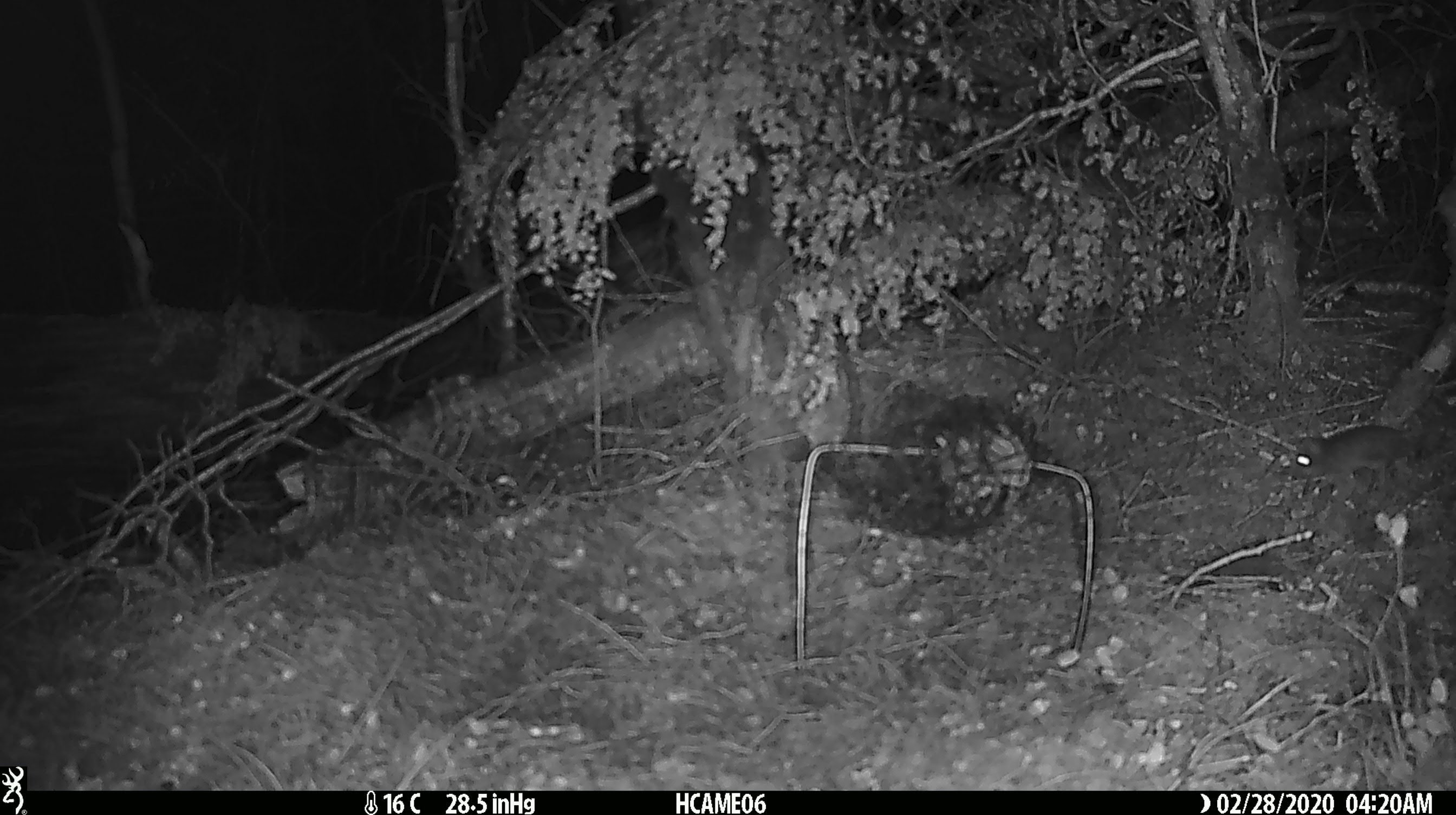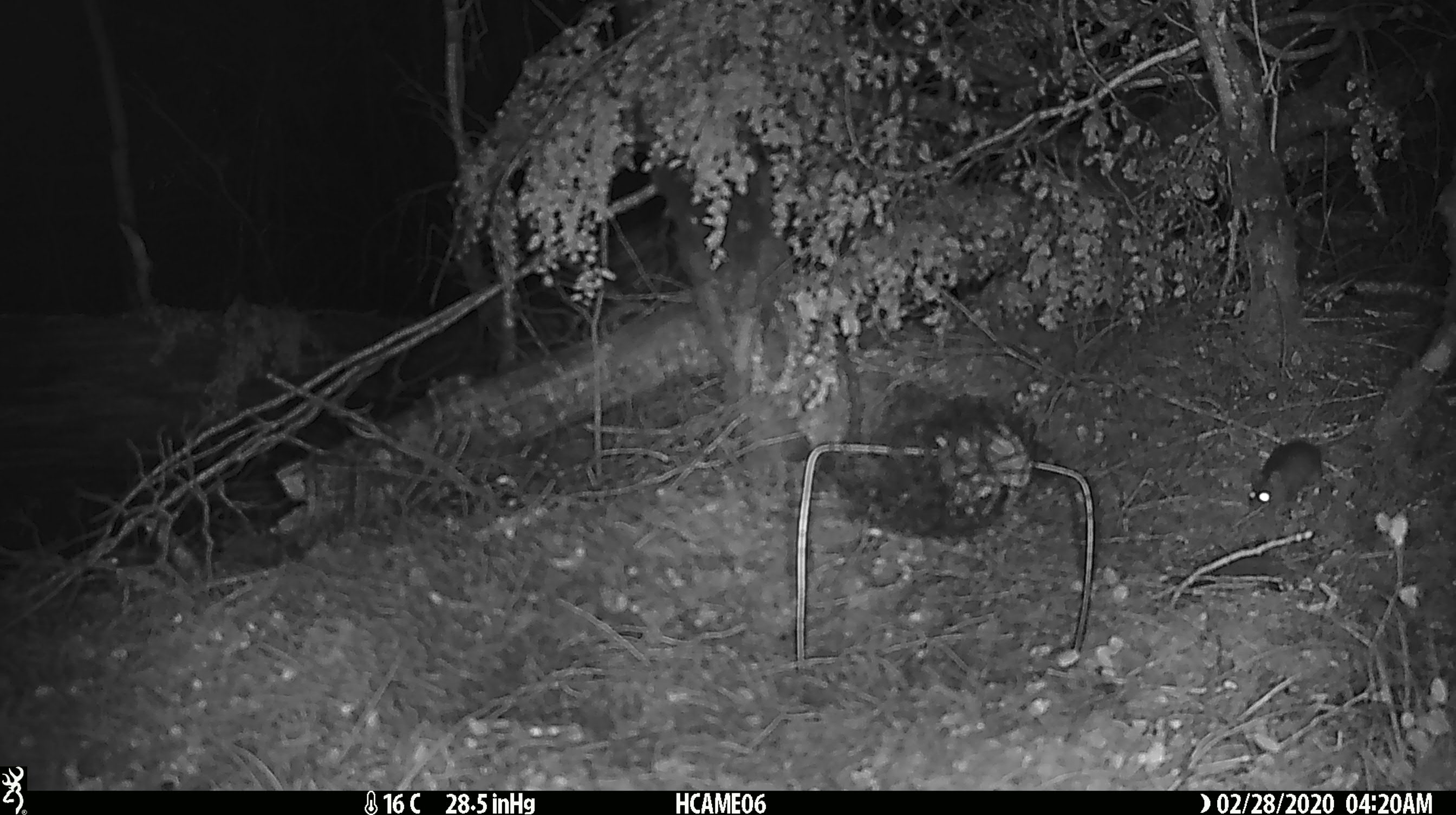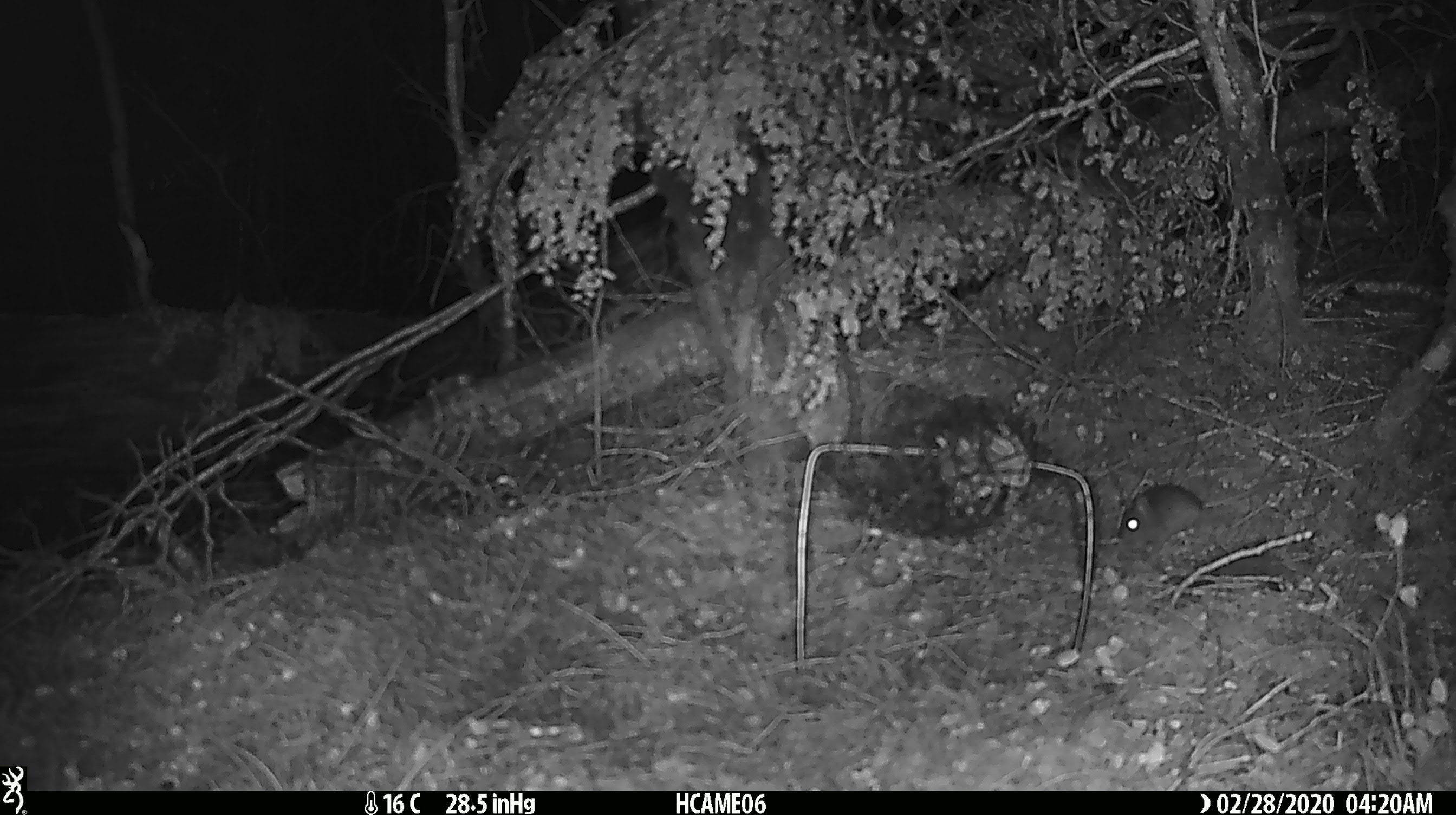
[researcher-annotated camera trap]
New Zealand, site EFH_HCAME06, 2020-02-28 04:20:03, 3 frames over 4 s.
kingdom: Animalia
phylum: Chordata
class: Mammalia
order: Rodentia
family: Muridae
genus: Mus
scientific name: Mus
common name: mouse